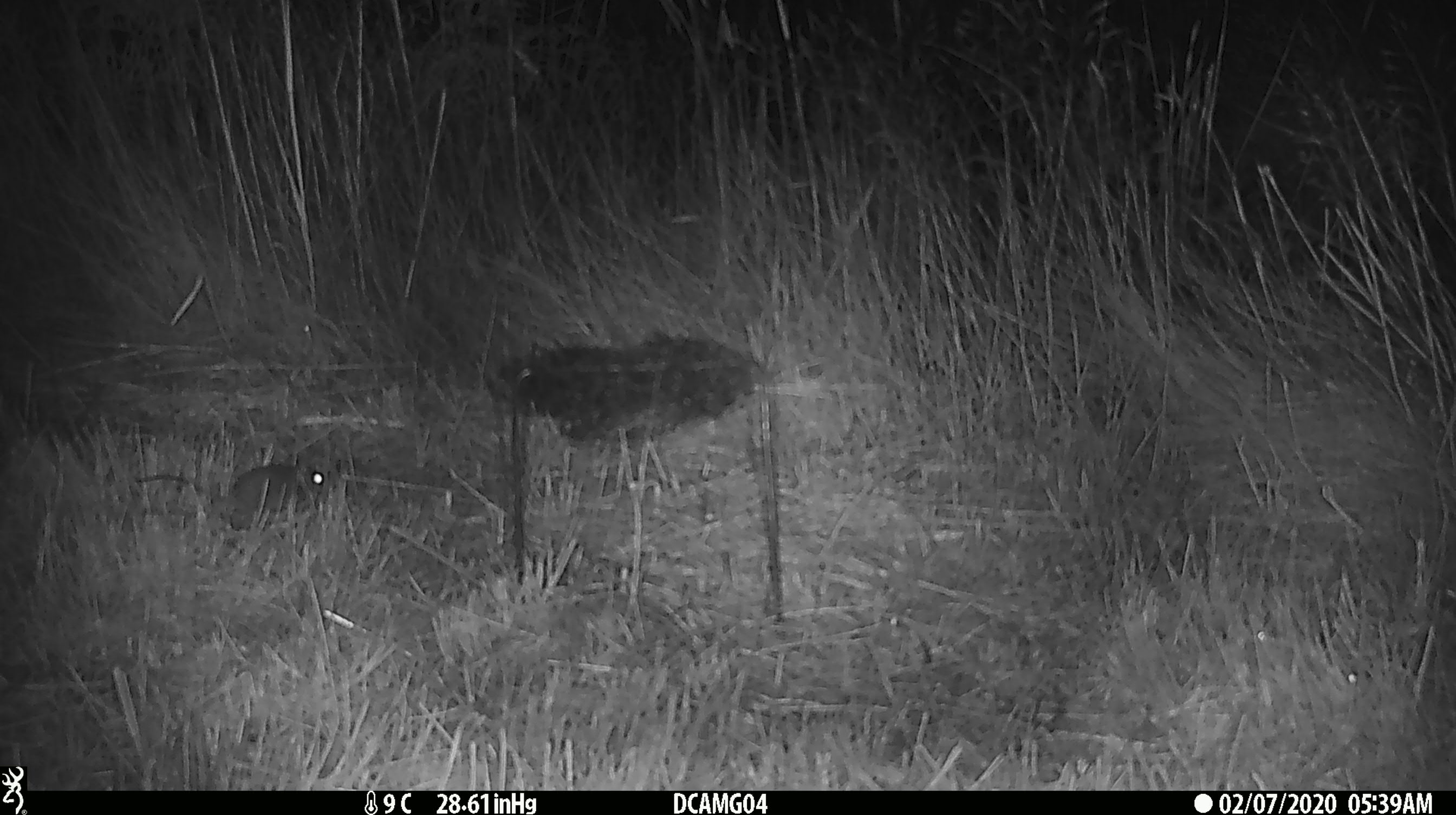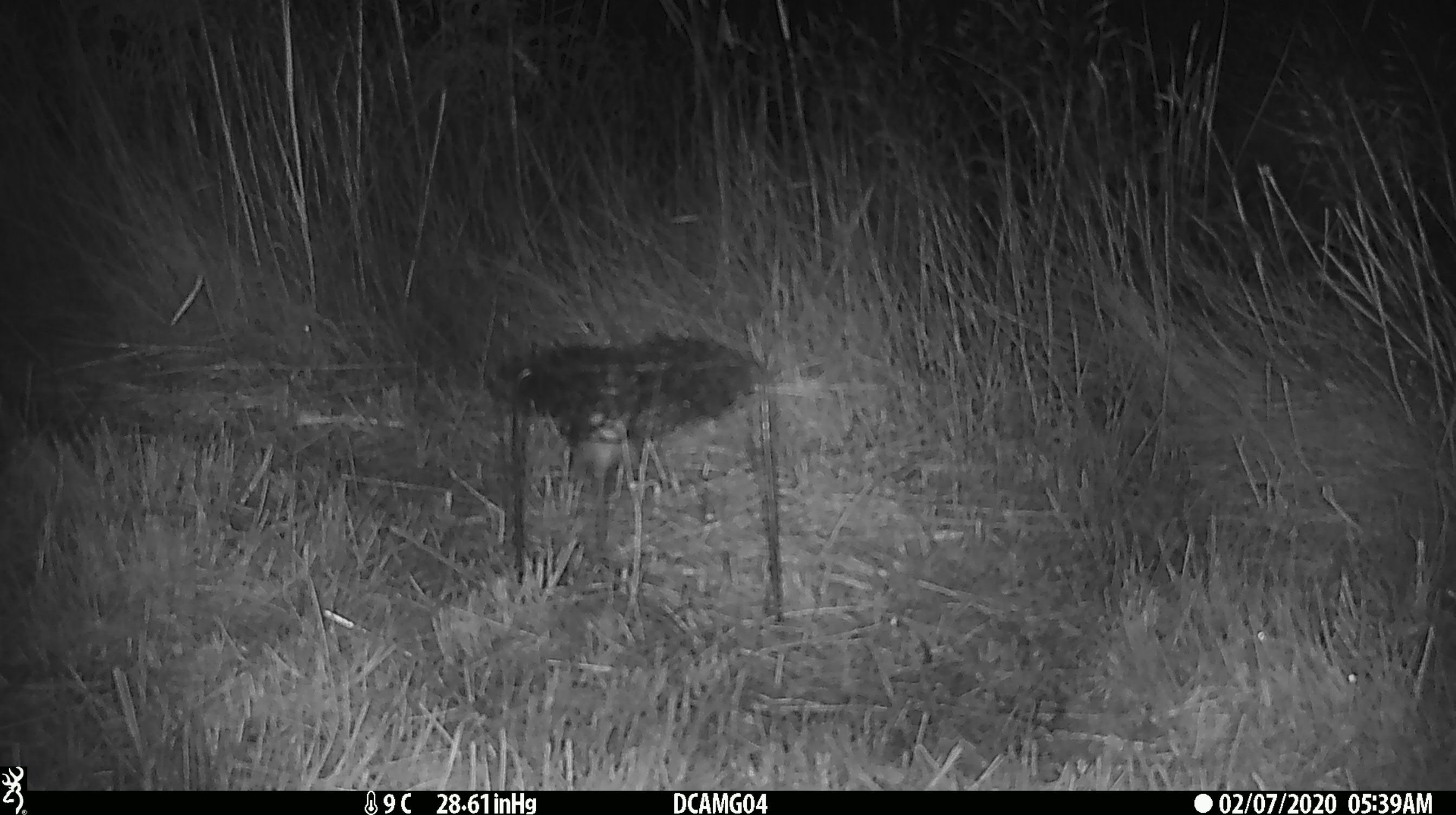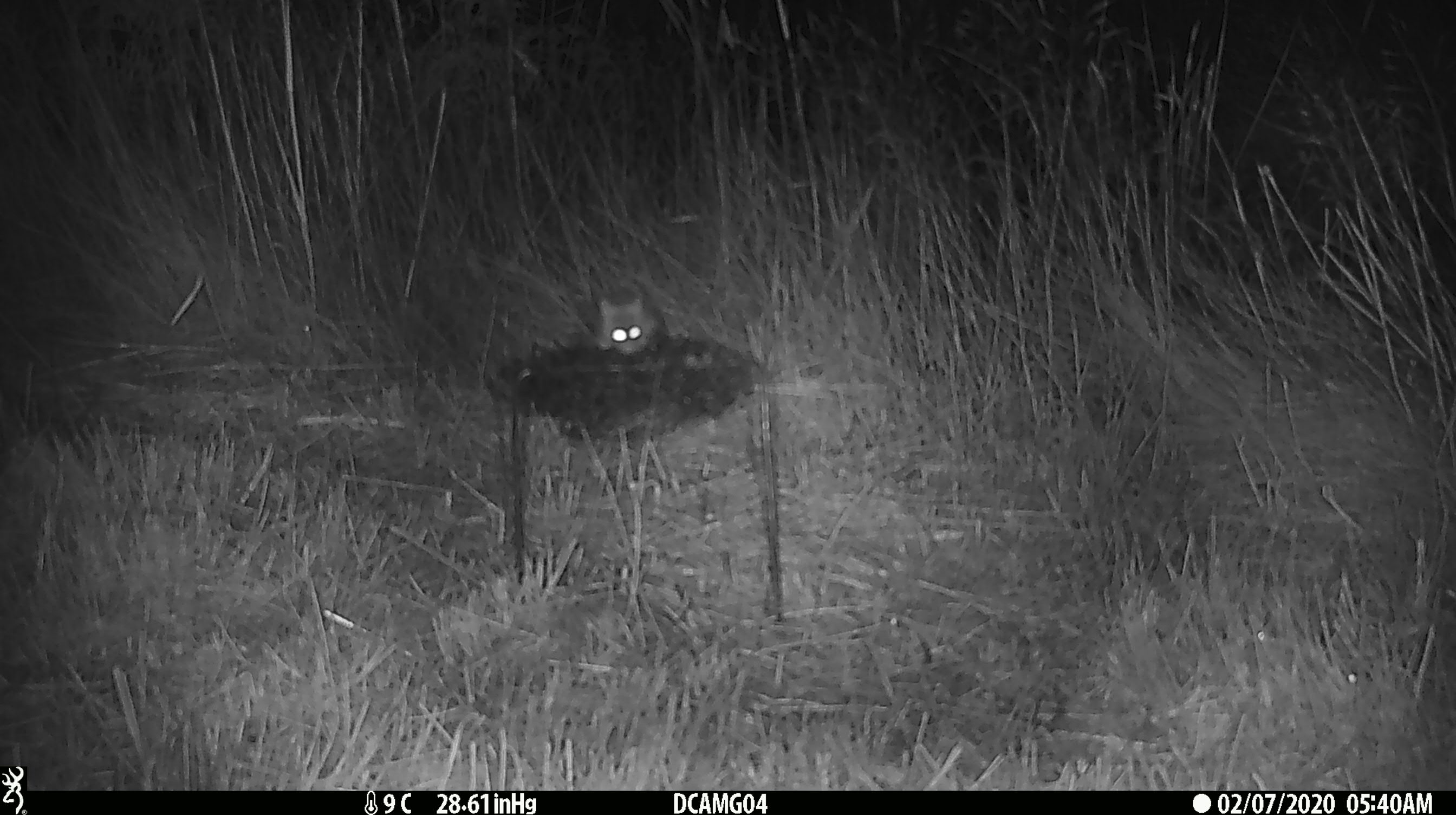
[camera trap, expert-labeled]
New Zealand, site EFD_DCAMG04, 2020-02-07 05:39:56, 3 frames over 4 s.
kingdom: Animalia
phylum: Chordata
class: Mammalia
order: Rodentia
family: Muridae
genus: Mus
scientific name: Mus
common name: mouse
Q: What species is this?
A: Mouse (Mus).